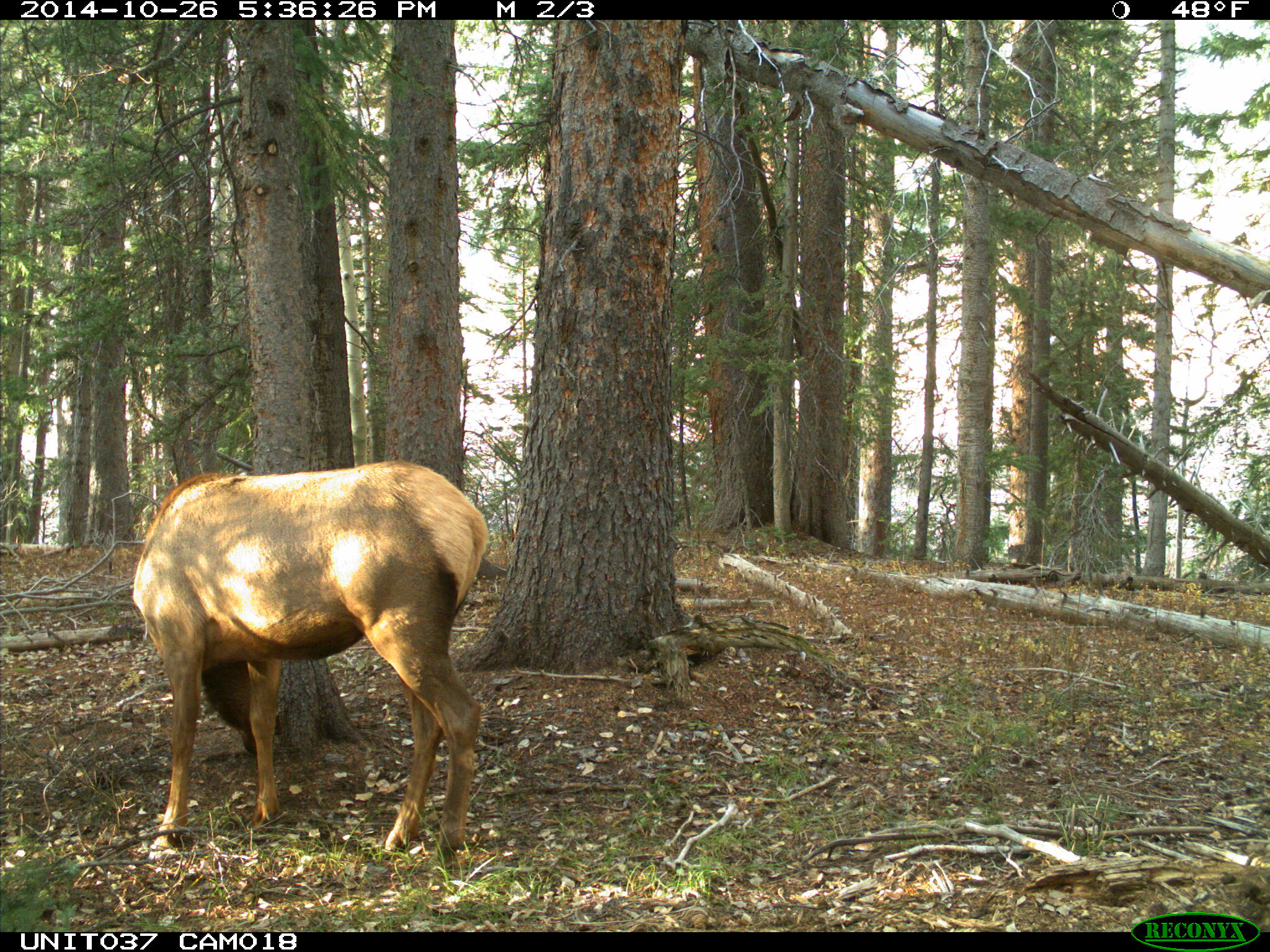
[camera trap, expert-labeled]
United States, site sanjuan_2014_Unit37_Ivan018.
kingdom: Animalia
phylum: Chordata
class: Mammalia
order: Artiodactyla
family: Cervidae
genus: Cervus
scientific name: Cervus elaphus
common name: red deer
Cervus elaphus (red deer).